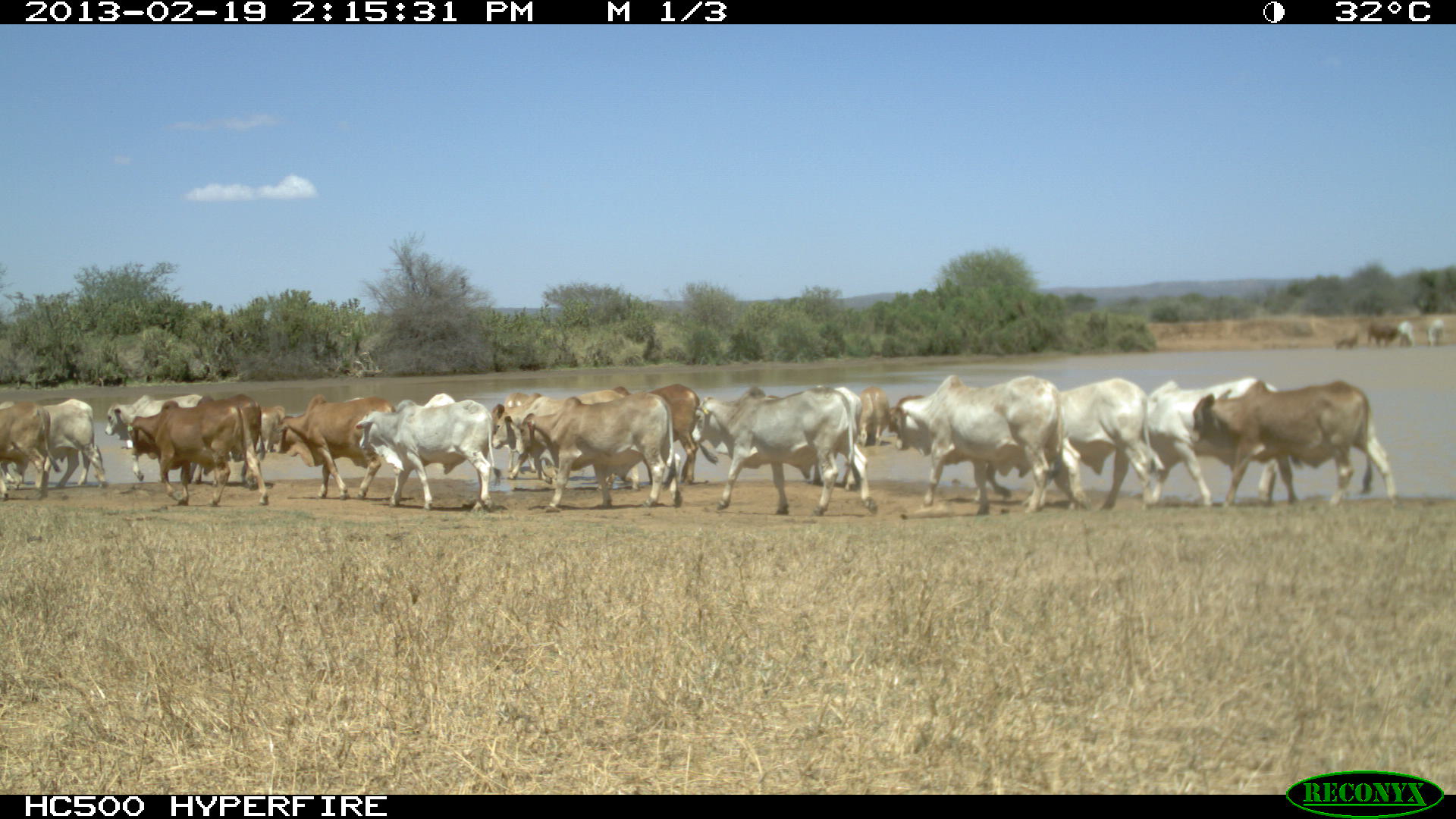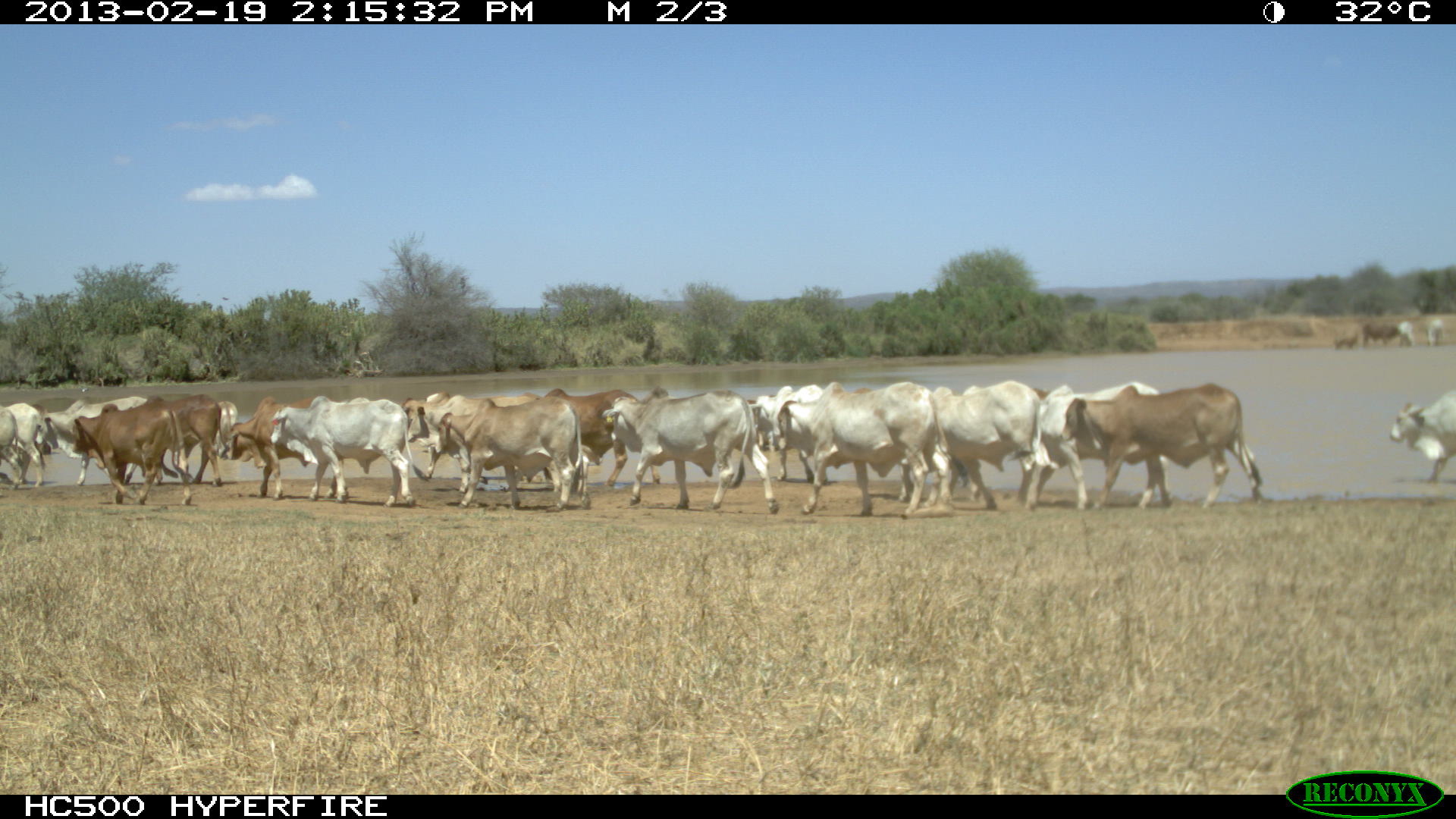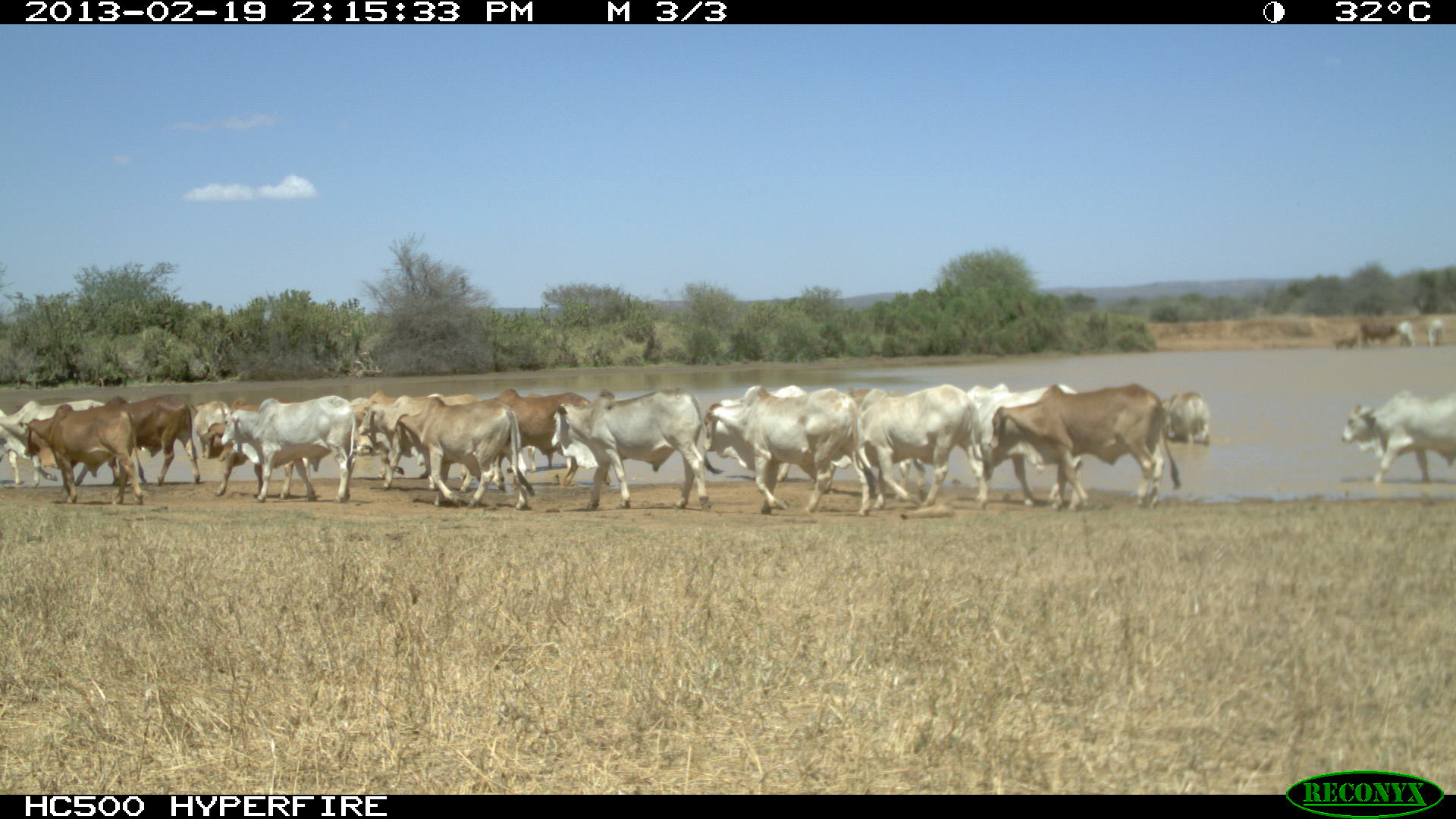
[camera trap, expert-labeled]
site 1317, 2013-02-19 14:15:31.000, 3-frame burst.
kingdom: Animalia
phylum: Chordata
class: Mammalia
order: Artiodactyla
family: Bovidae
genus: Bos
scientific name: Bos taurus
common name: domestic cattle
Bos taurus (domestic cattle), count 1.